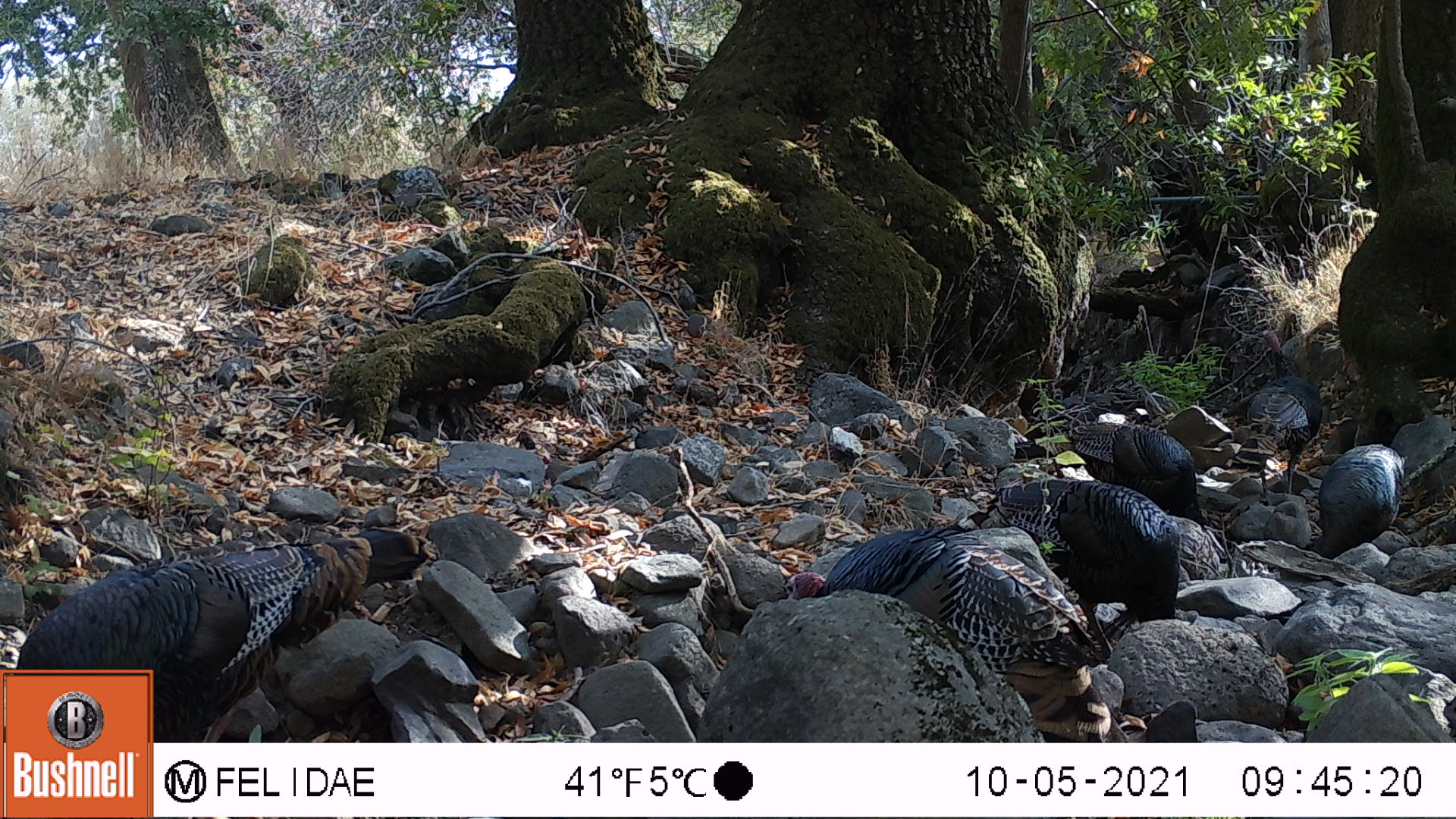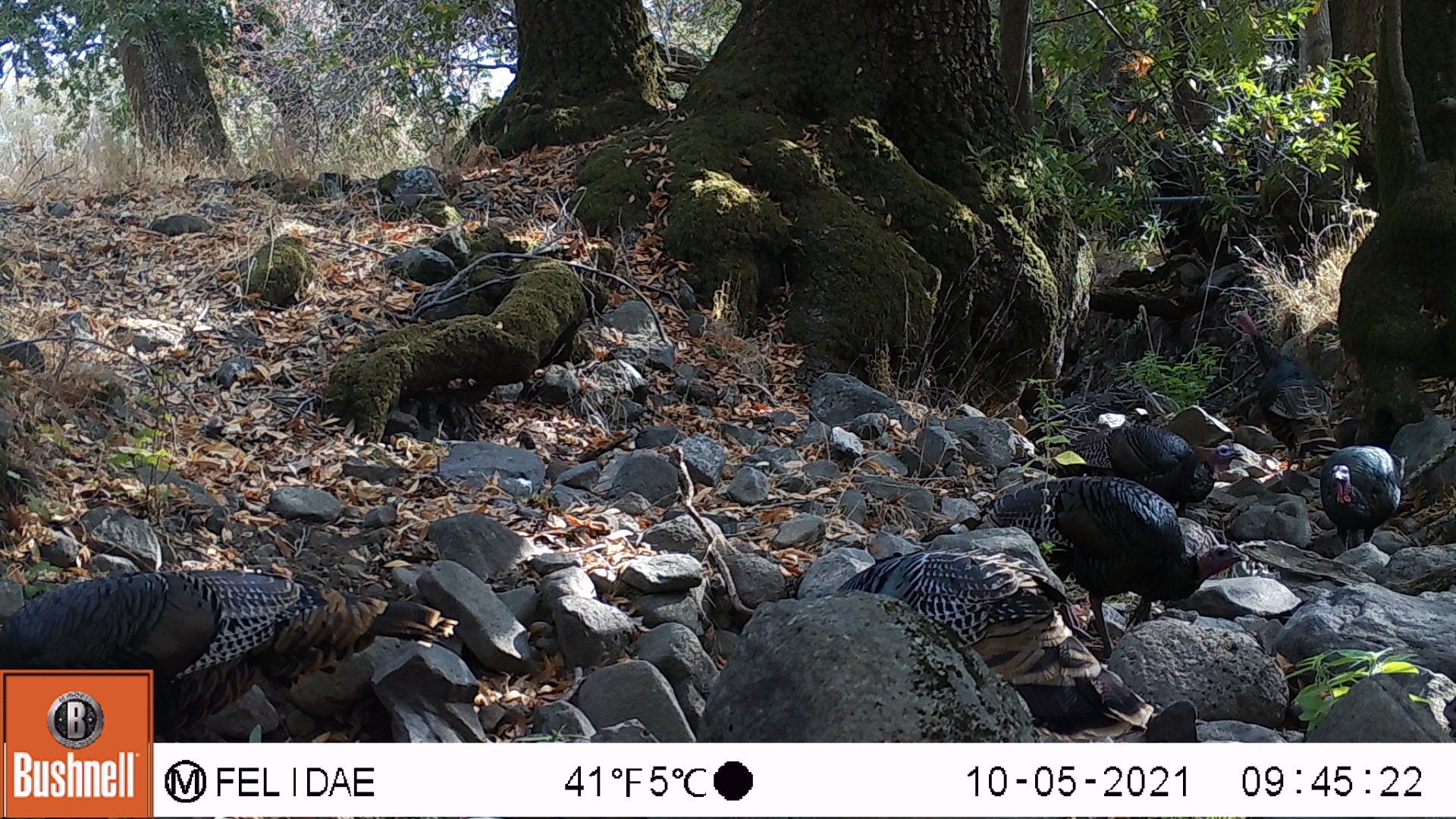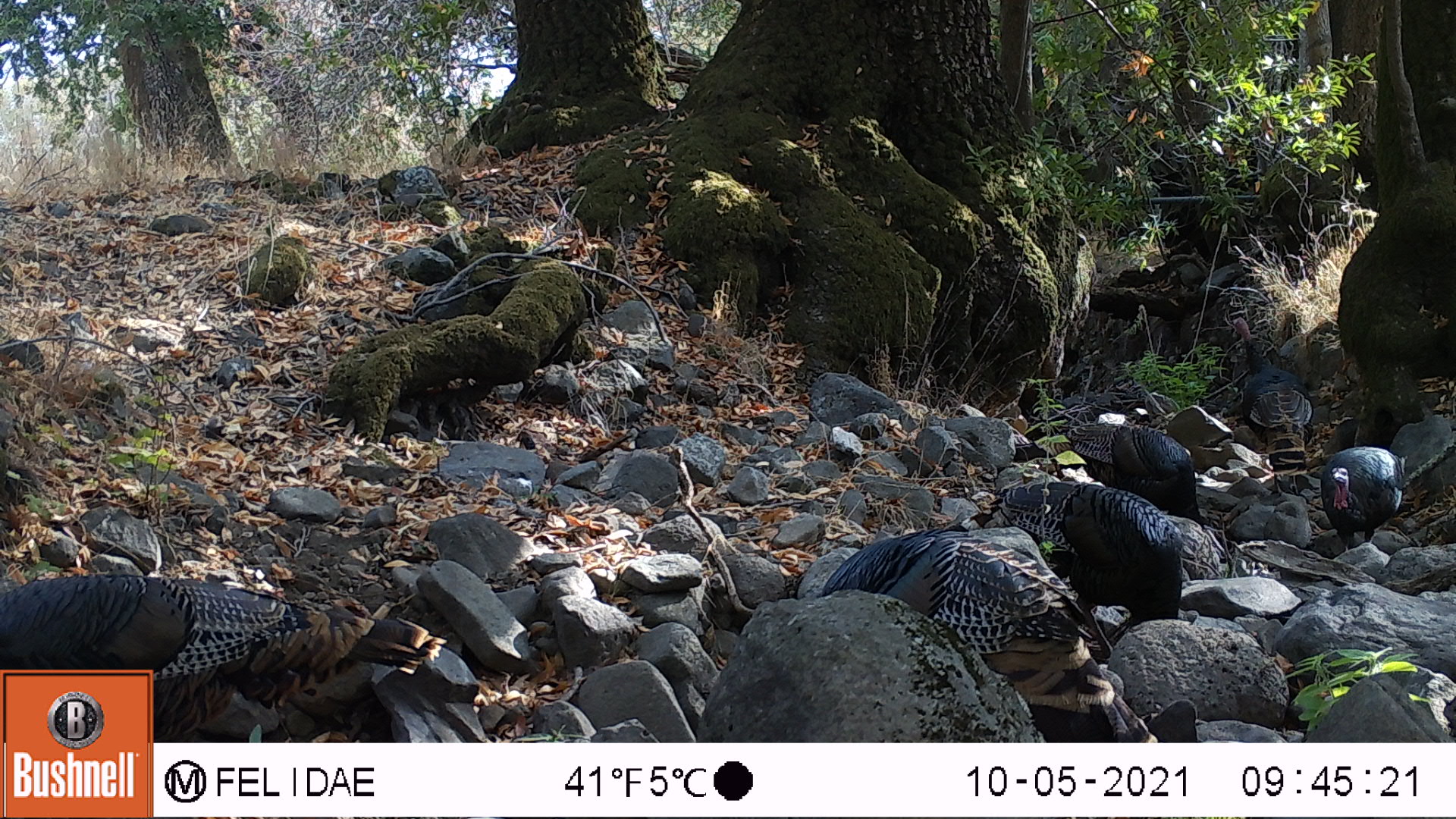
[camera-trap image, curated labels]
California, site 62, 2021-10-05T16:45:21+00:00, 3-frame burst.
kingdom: Animalia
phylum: Chordata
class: Aves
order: Galliformes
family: Phasianidae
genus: Meleagris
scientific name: Meleagris gallopavo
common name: turkey